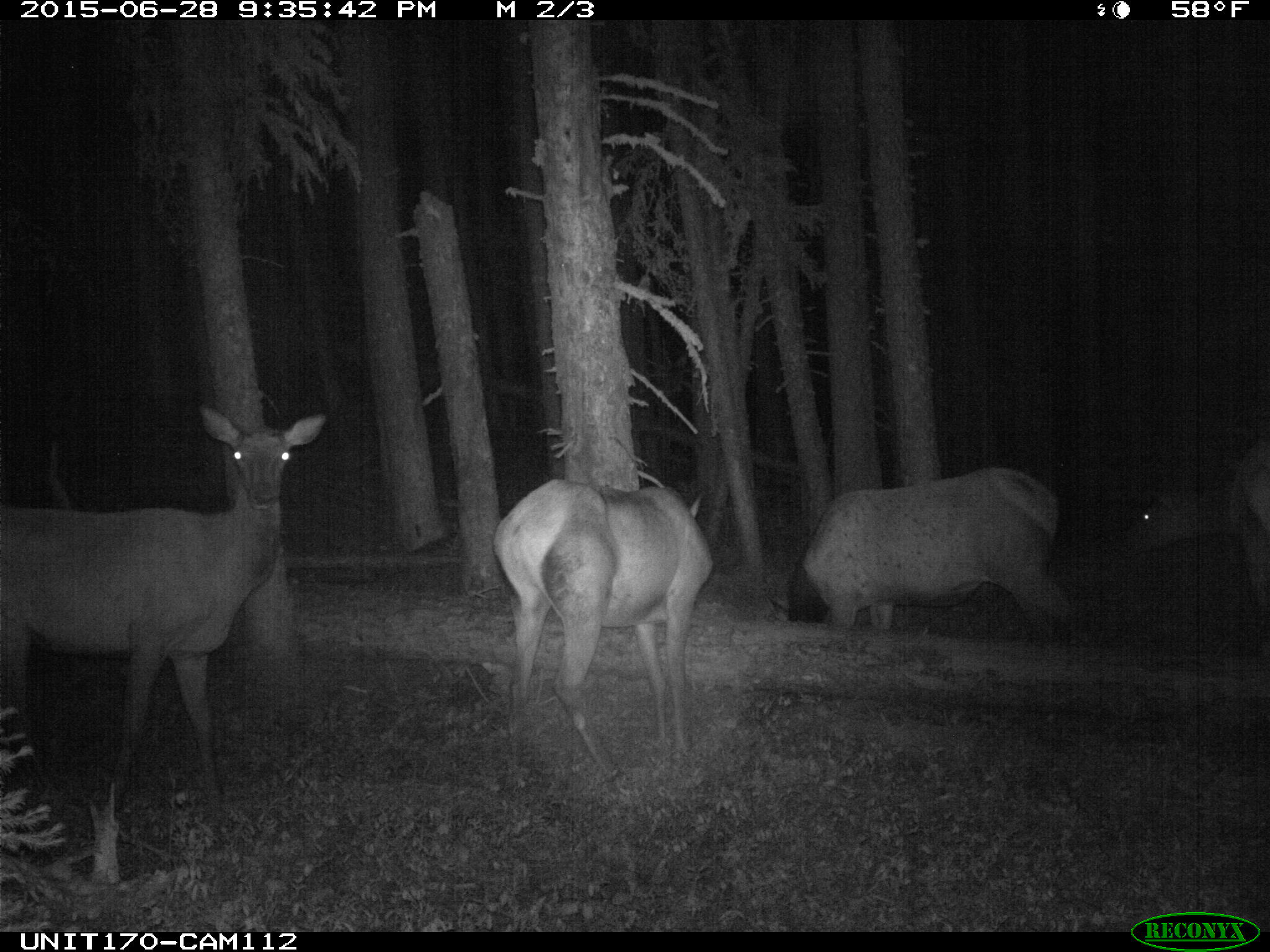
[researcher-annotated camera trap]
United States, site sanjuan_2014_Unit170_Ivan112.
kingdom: Animalia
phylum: Chordata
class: Mammalia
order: Artiodactyla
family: Cervidae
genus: Cervus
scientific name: Cervus elaphus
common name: red deer